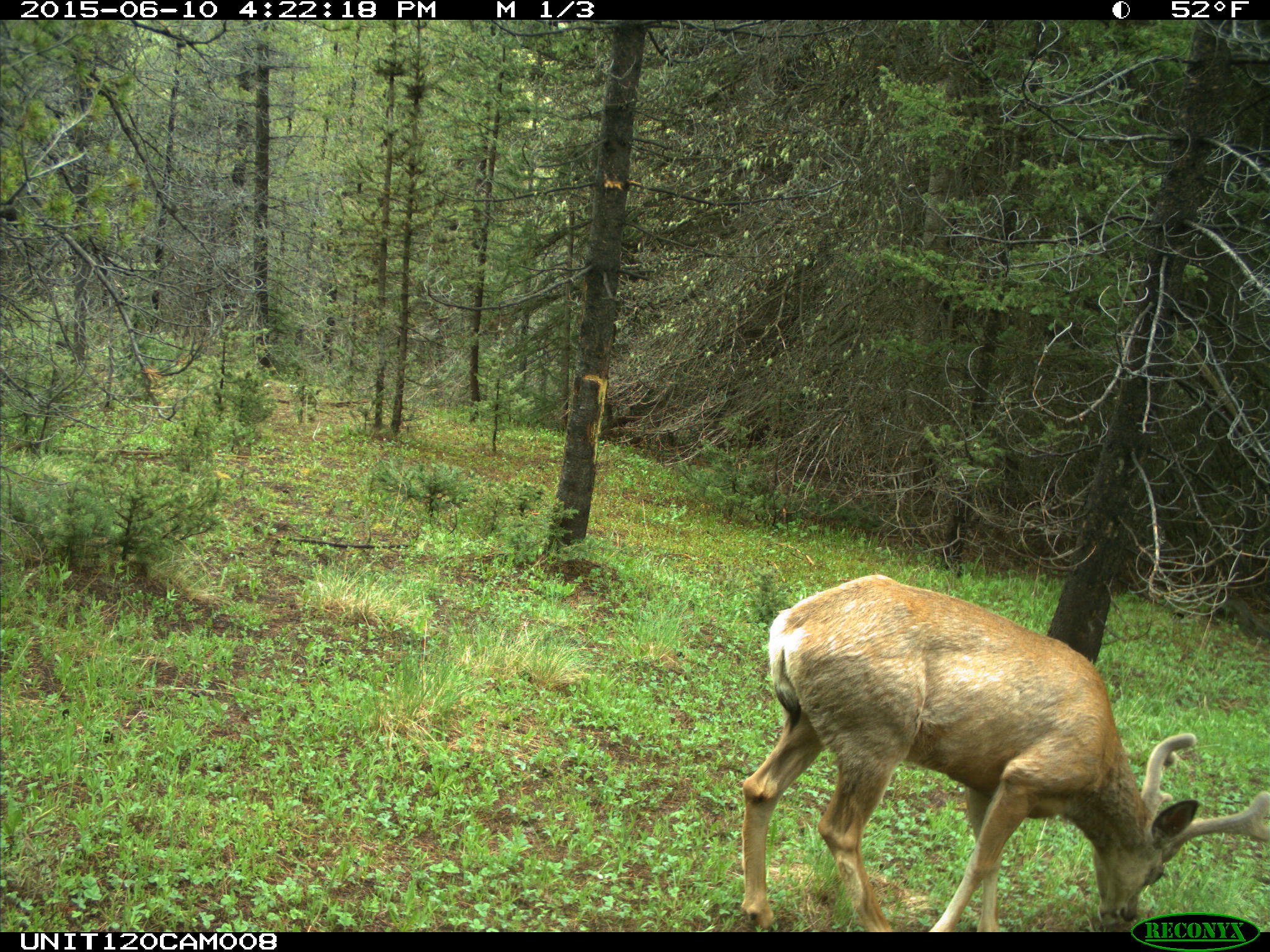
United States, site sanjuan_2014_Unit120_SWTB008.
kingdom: Animalia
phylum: Chordata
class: Mammalia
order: Artiodactyla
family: Cervidae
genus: Odocoileus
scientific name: Odocoileus hemionus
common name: mule deer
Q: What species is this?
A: Odocoileus hemionus (mule deer).